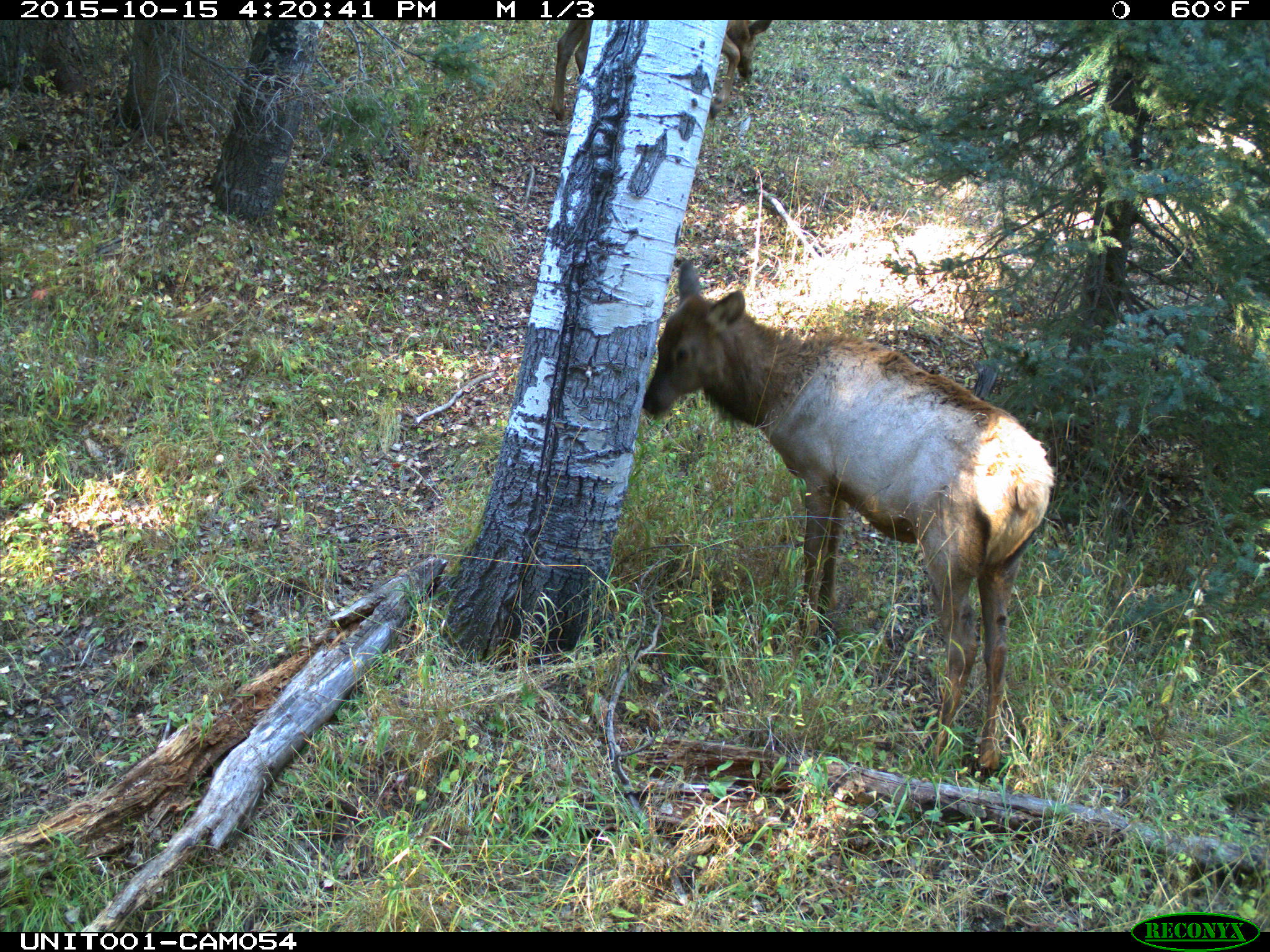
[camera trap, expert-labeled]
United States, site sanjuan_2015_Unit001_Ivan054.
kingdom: Animalia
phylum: Chordata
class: Mammalia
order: Artiodactyla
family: Cervidae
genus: Cervus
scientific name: Cervus elaphus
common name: red deer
Cervus elaphus (red deer).